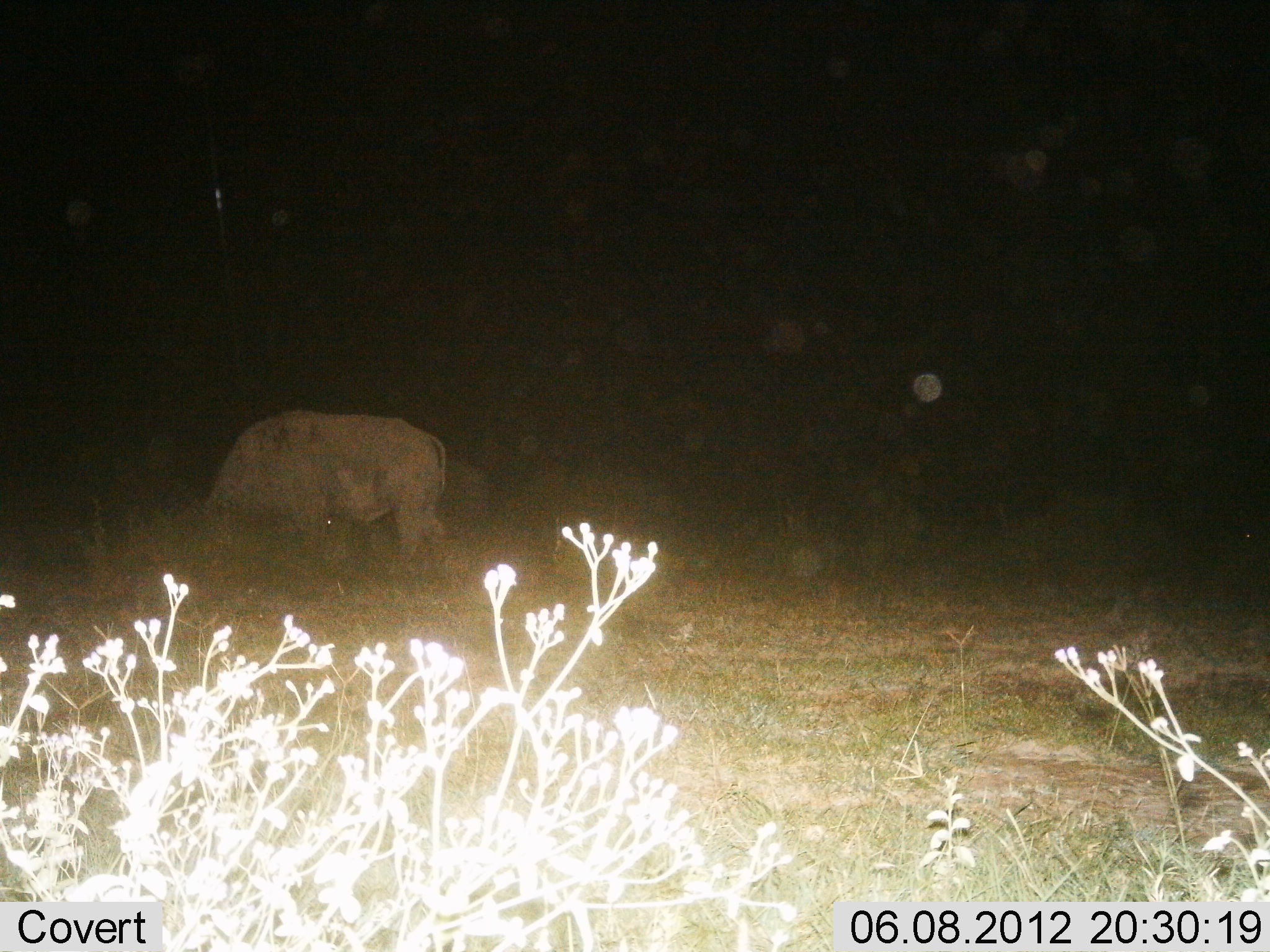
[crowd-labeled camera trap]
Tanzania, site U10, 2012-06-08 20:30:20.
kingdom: Animalia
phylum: Chordata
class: Mammalia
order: Artiodactyla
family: Bovidae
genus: Syncerus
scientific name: Syncerus caffer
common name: cape buffalo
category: buffalo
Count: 1.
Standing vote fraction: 20%.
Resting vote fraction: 0%.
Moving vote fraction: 0%.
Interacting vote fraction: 0%.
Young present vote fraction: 0%.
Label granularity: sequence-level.